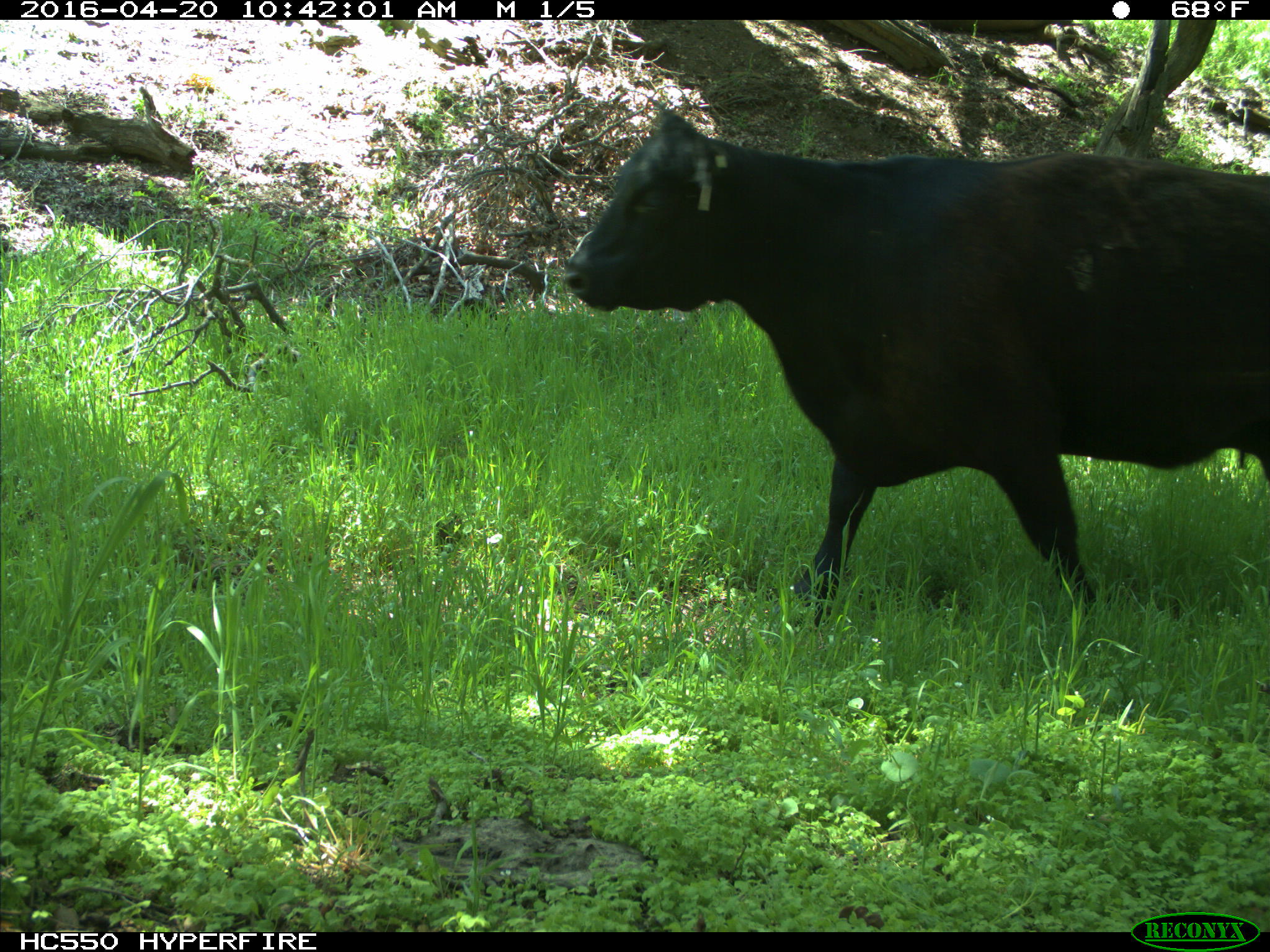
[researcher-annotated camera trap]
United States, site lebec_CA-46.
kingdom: Animalia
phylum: Chordata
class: Mammalia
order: Artiodactyla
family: Bovidae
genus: Bos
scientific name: Bos taurus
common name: domestic cow